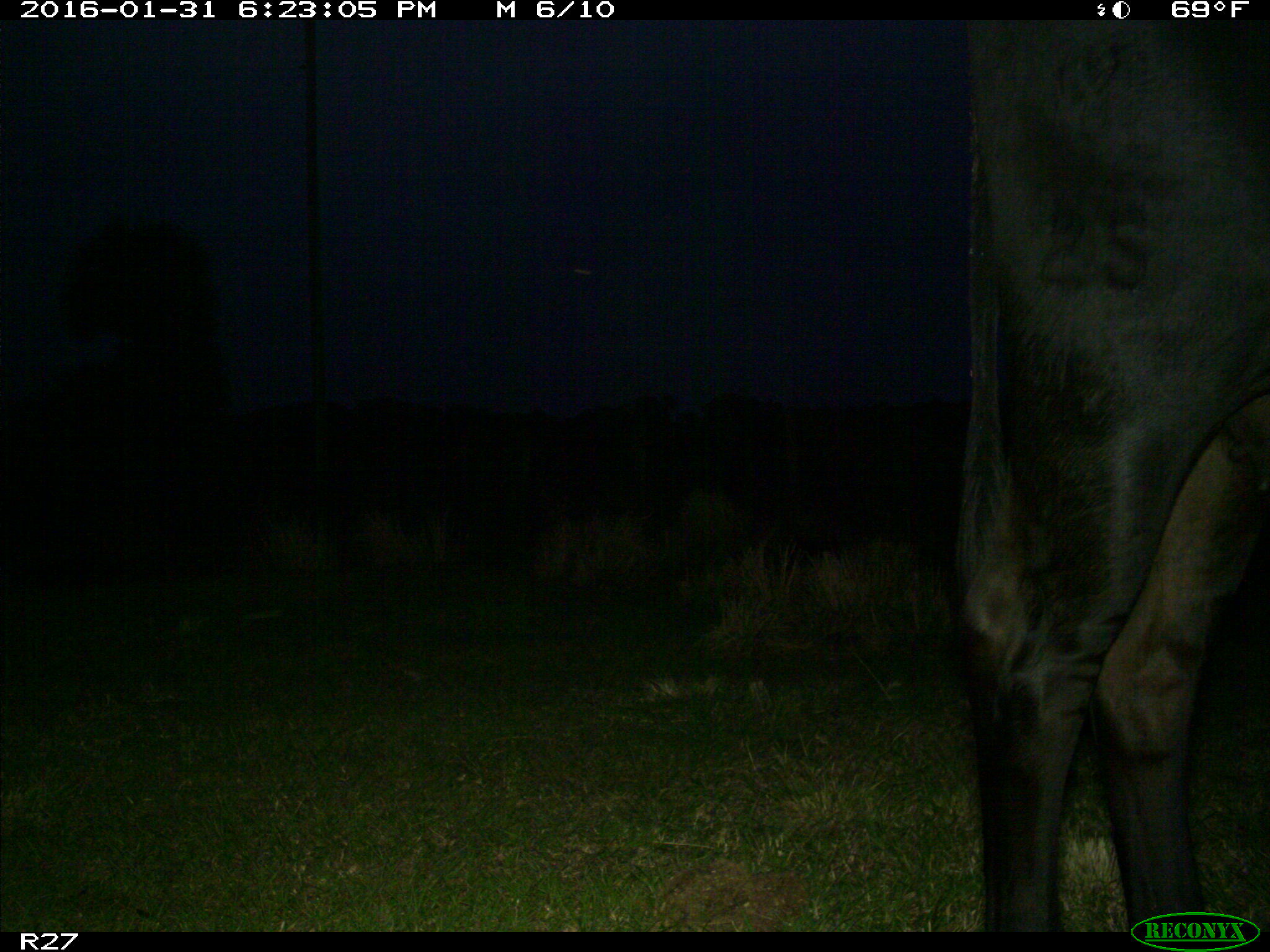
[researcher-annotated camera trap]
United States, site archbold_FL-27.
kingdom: Animalia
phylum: Chordata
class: Mammalia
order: Artiodactyla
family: Bovidae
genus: Bos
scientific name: Bos taurus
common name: domestic cow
Bos taurus (domestic cow).